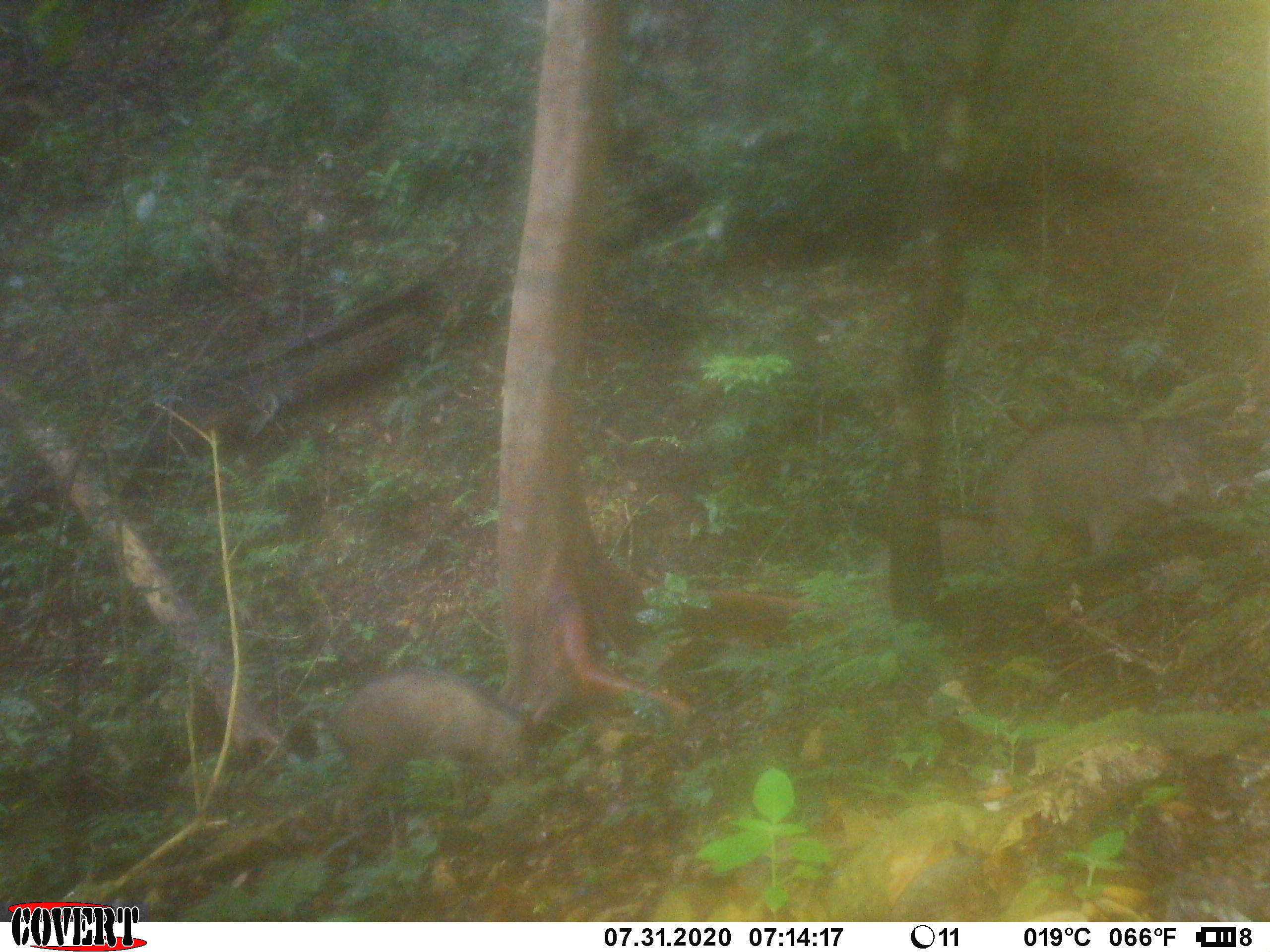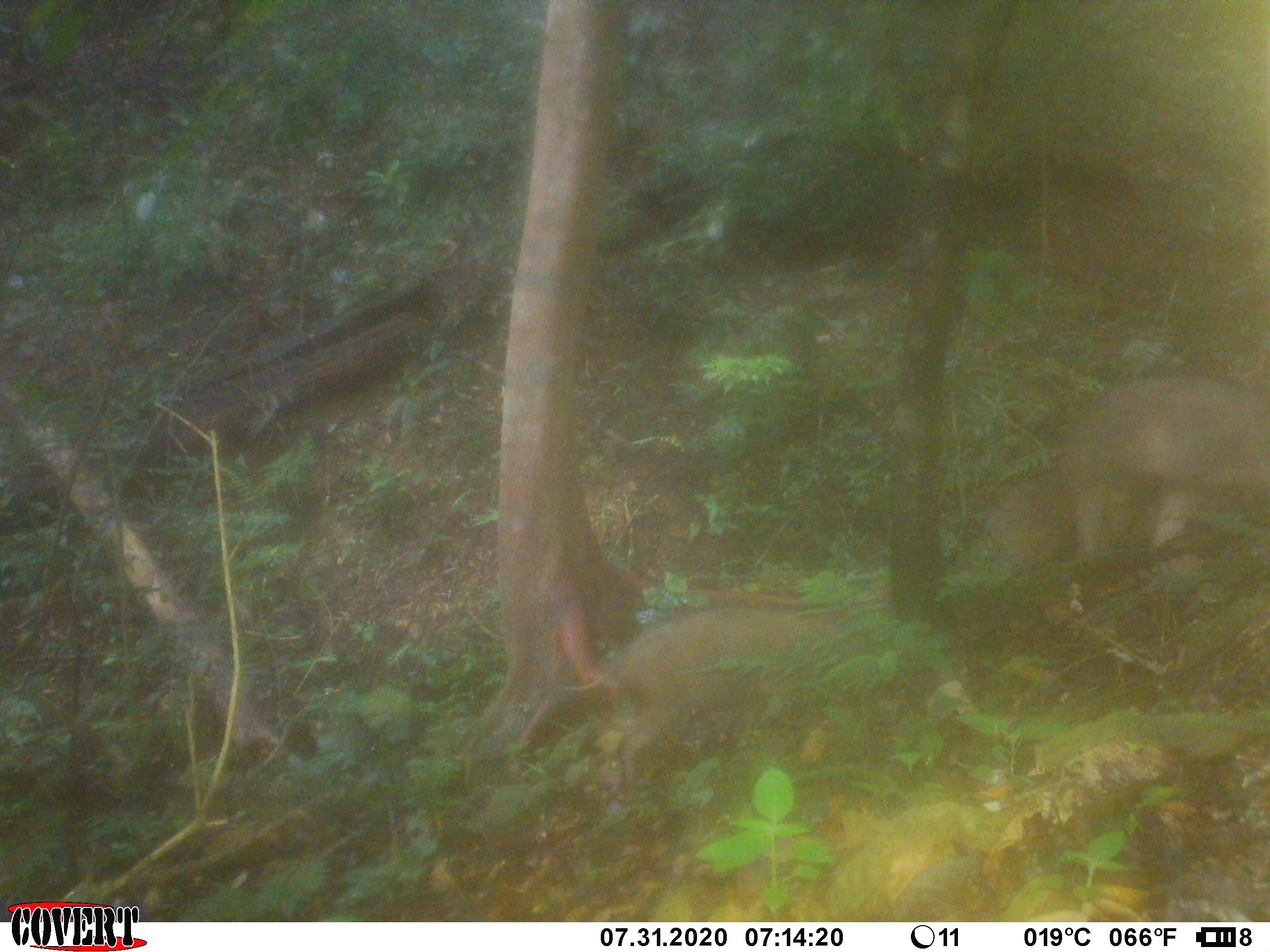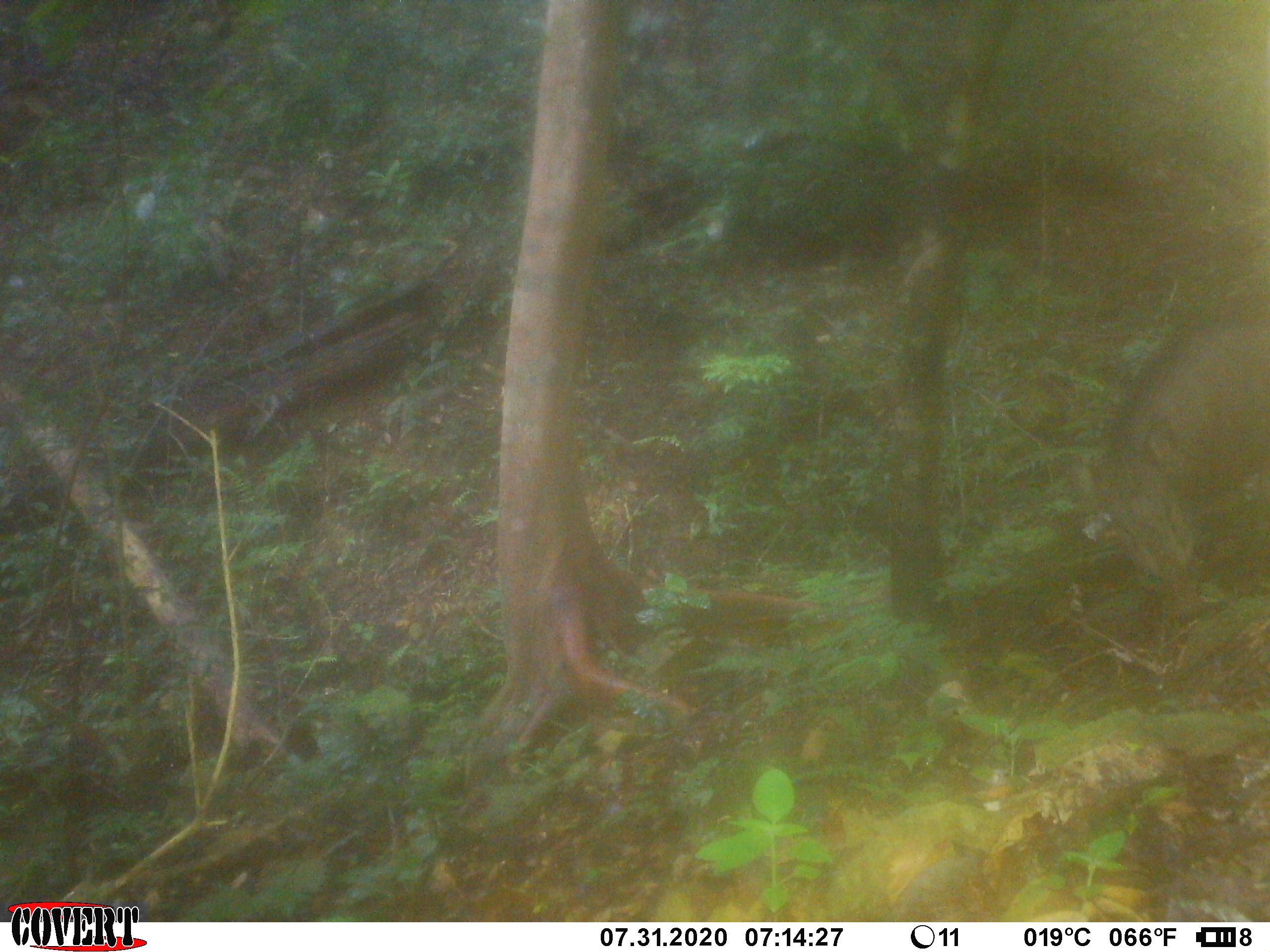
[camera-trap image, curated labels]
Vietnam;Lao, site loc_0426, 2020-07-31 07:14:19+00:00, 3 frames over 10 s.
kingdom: Animalia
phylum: Chordata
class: Mammalia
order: Artiodactyla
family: Suidae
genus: Sus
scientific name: Sus scrofa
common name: eurasian wild pig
Eurasian wild pig (Sus scrofa). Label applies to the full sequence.